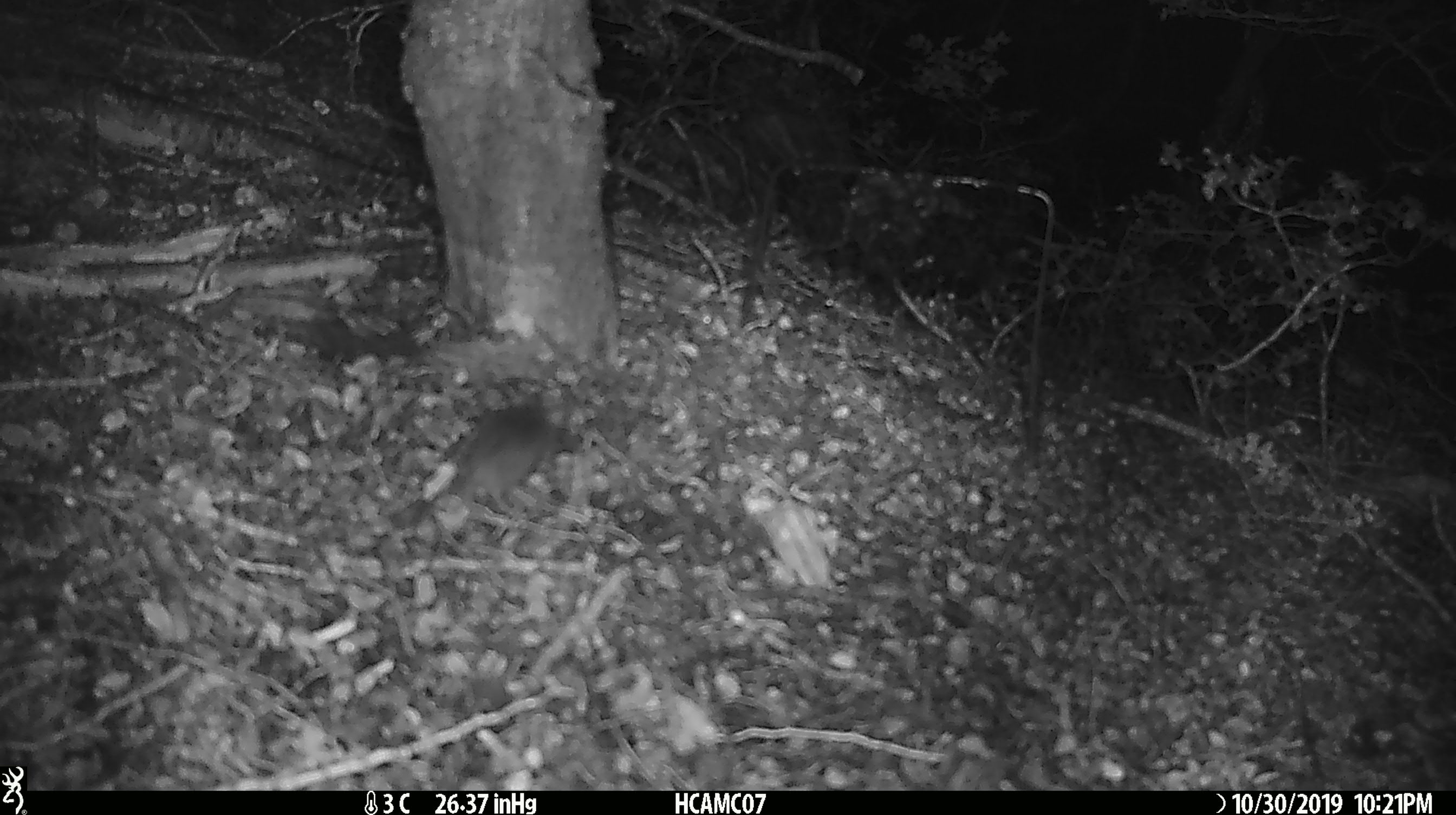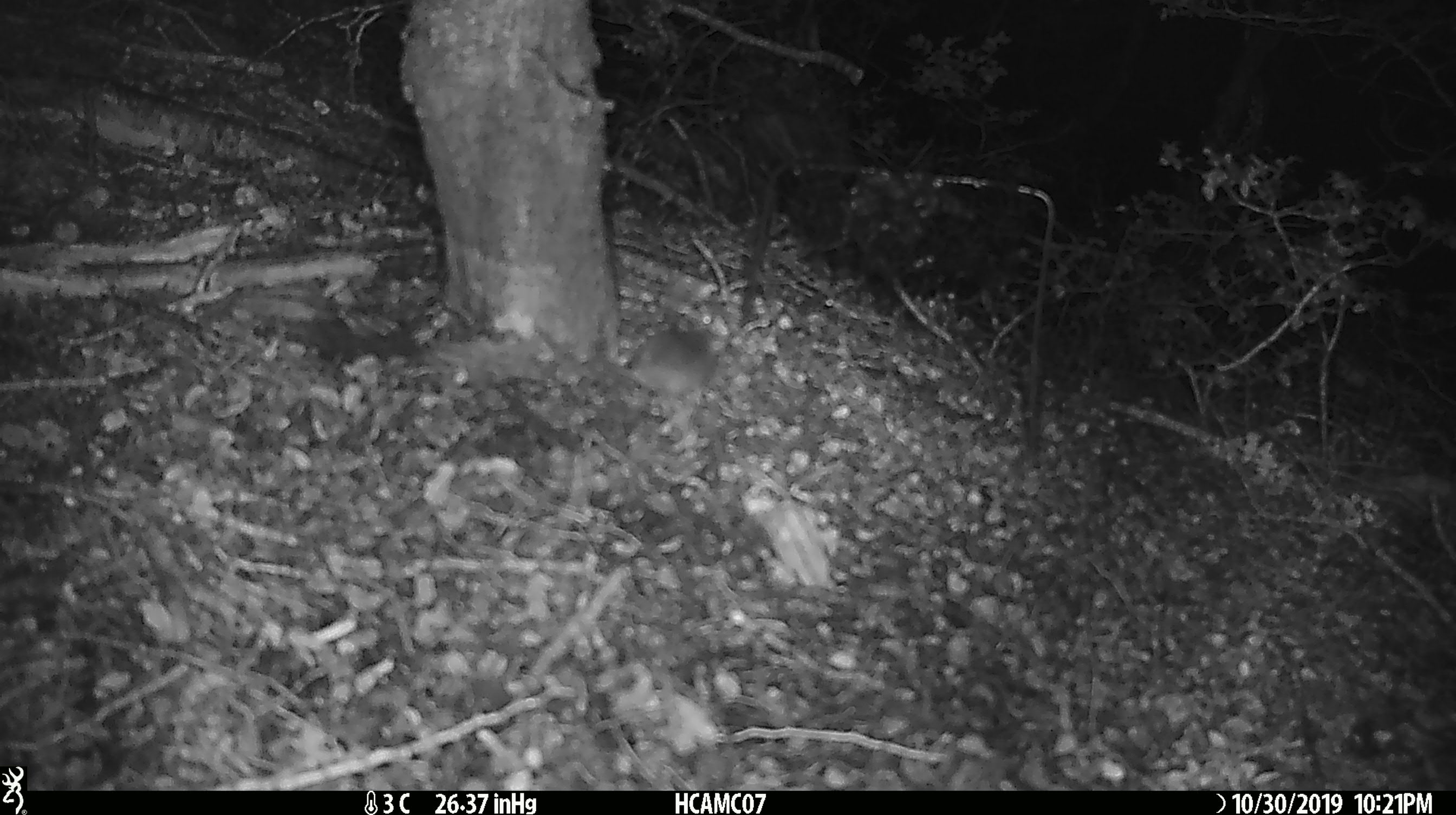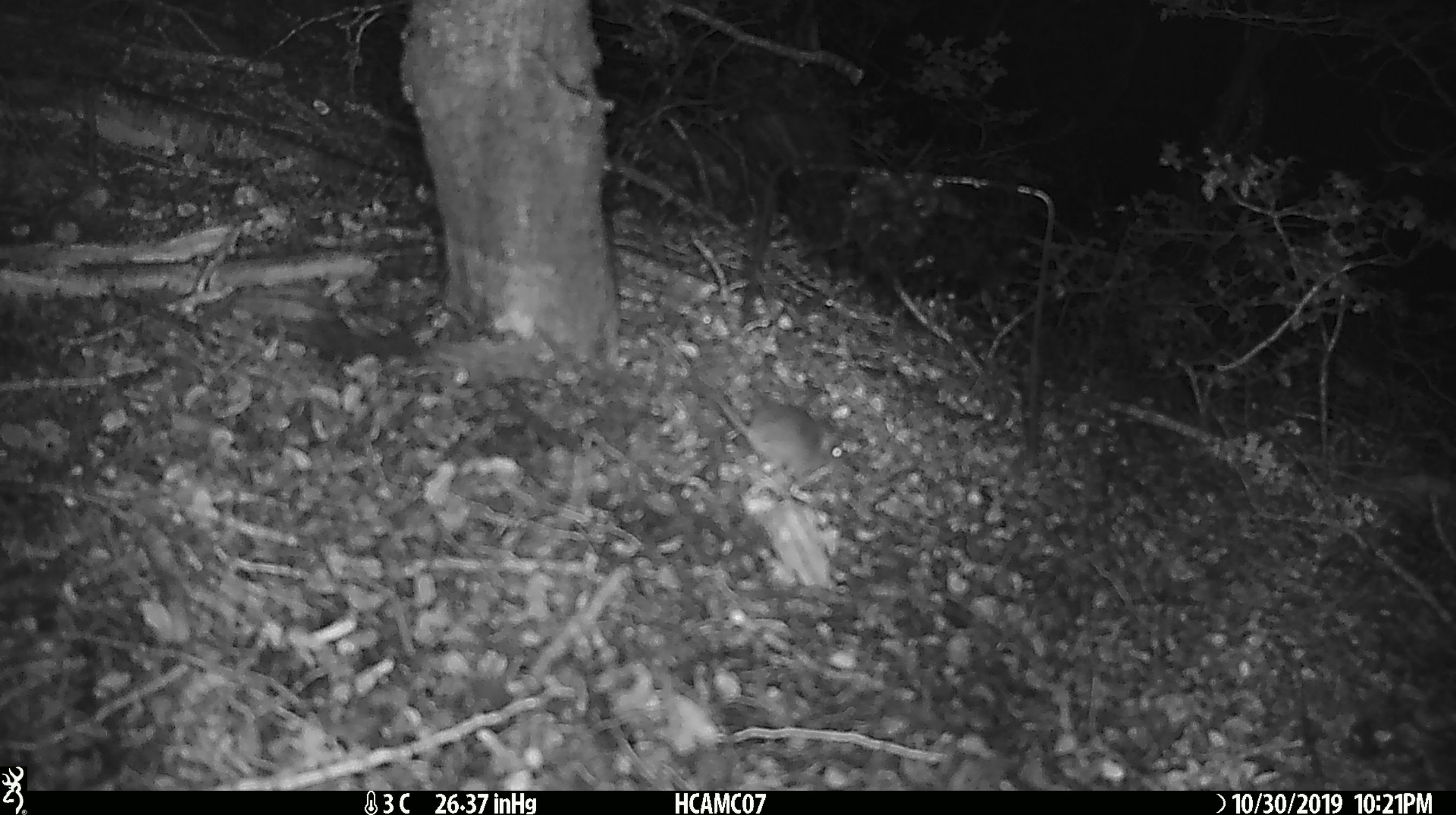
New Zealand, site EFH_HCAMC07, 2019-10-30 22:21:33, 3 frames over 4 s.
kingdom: Animalia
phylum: Chordata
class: Mammalia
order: Rodentia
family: Muridae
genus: Mus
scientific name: Mus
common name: mouse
Mouse (Mus).